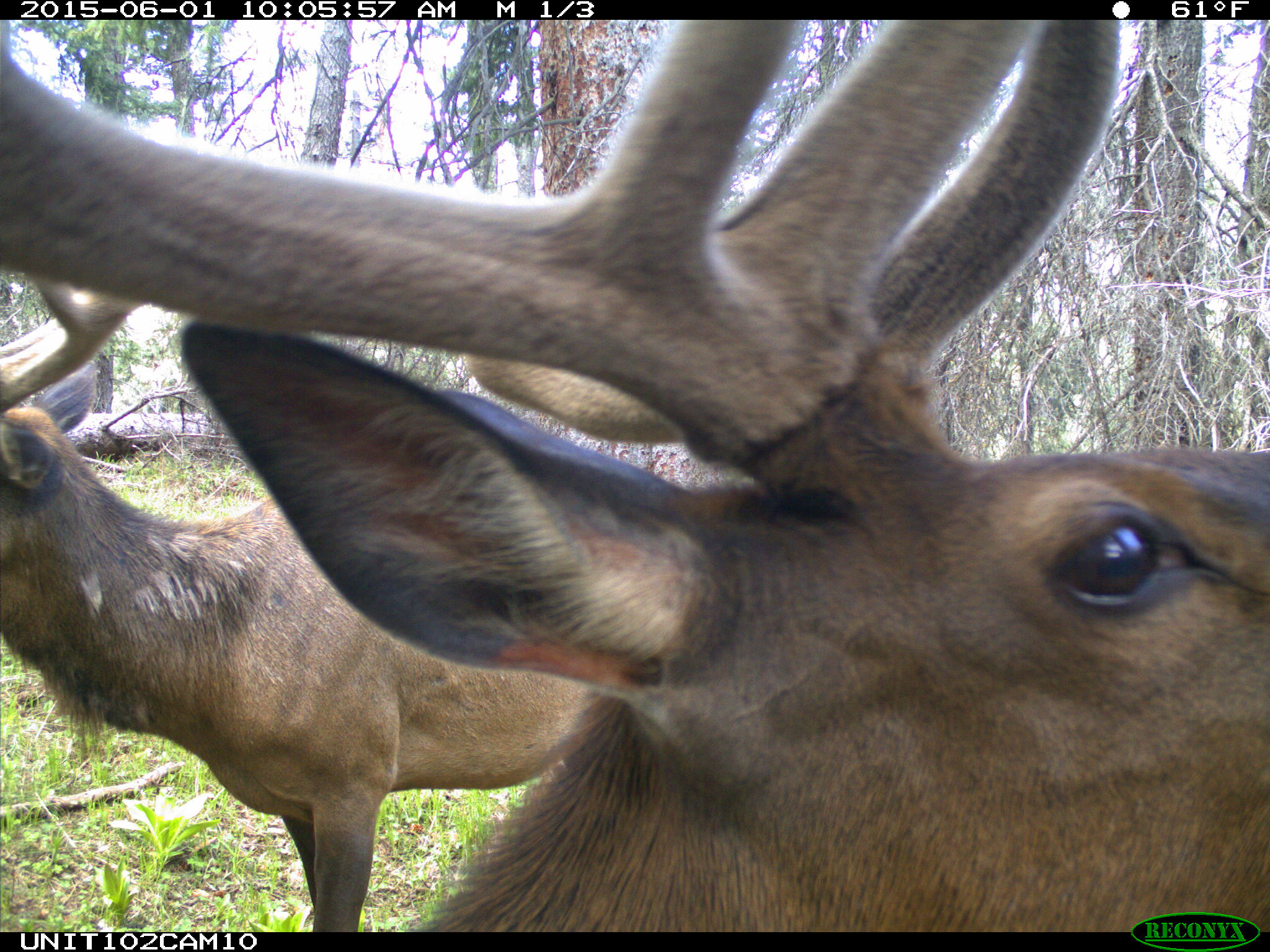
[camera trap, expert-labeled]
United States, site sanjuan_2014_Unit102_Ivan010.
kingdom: Animalia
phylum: Chordata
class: Mammalia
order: Artiodactyla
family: Cervidae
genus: Cervus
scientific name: Cervus elaphus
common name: red deer